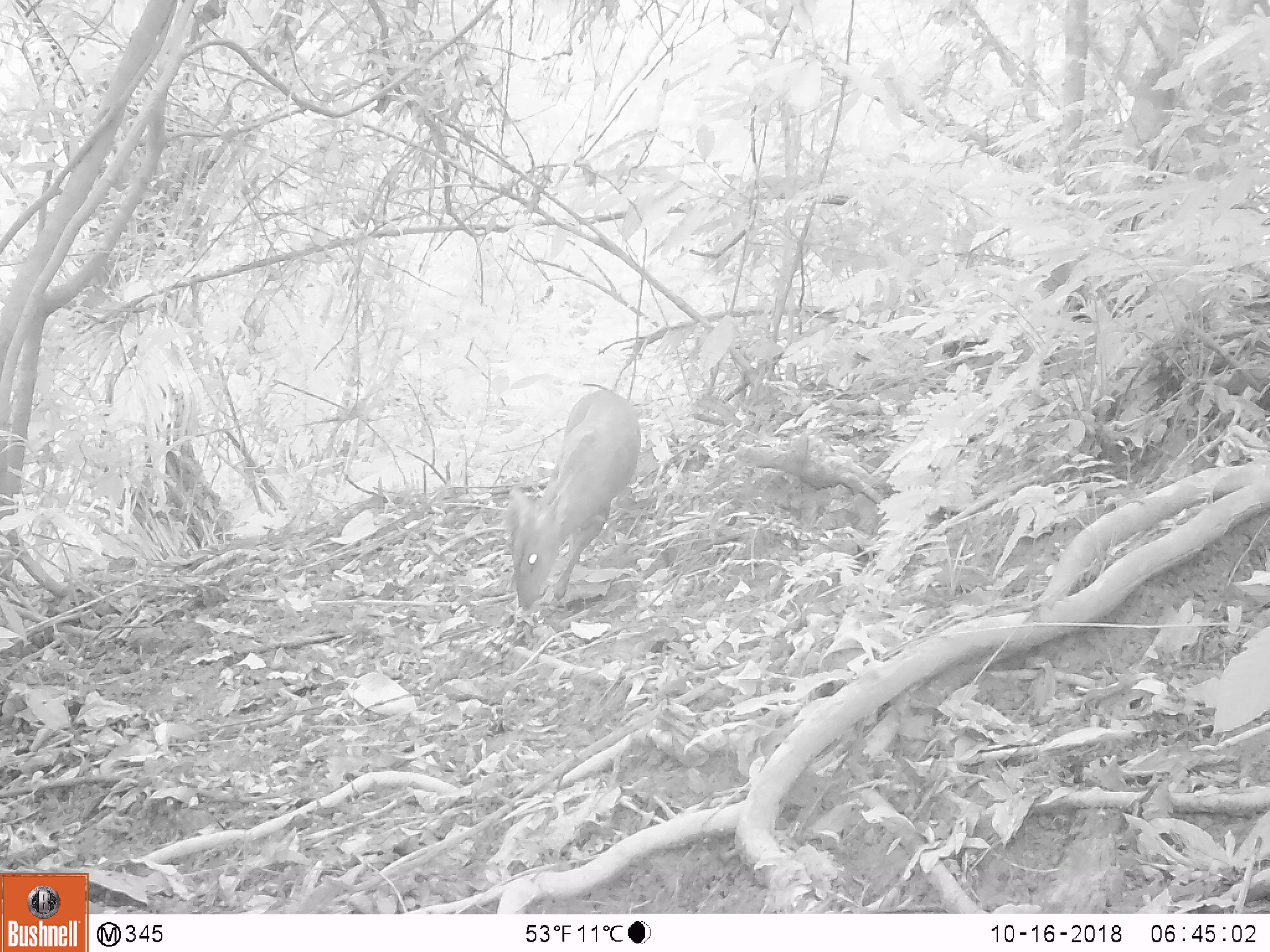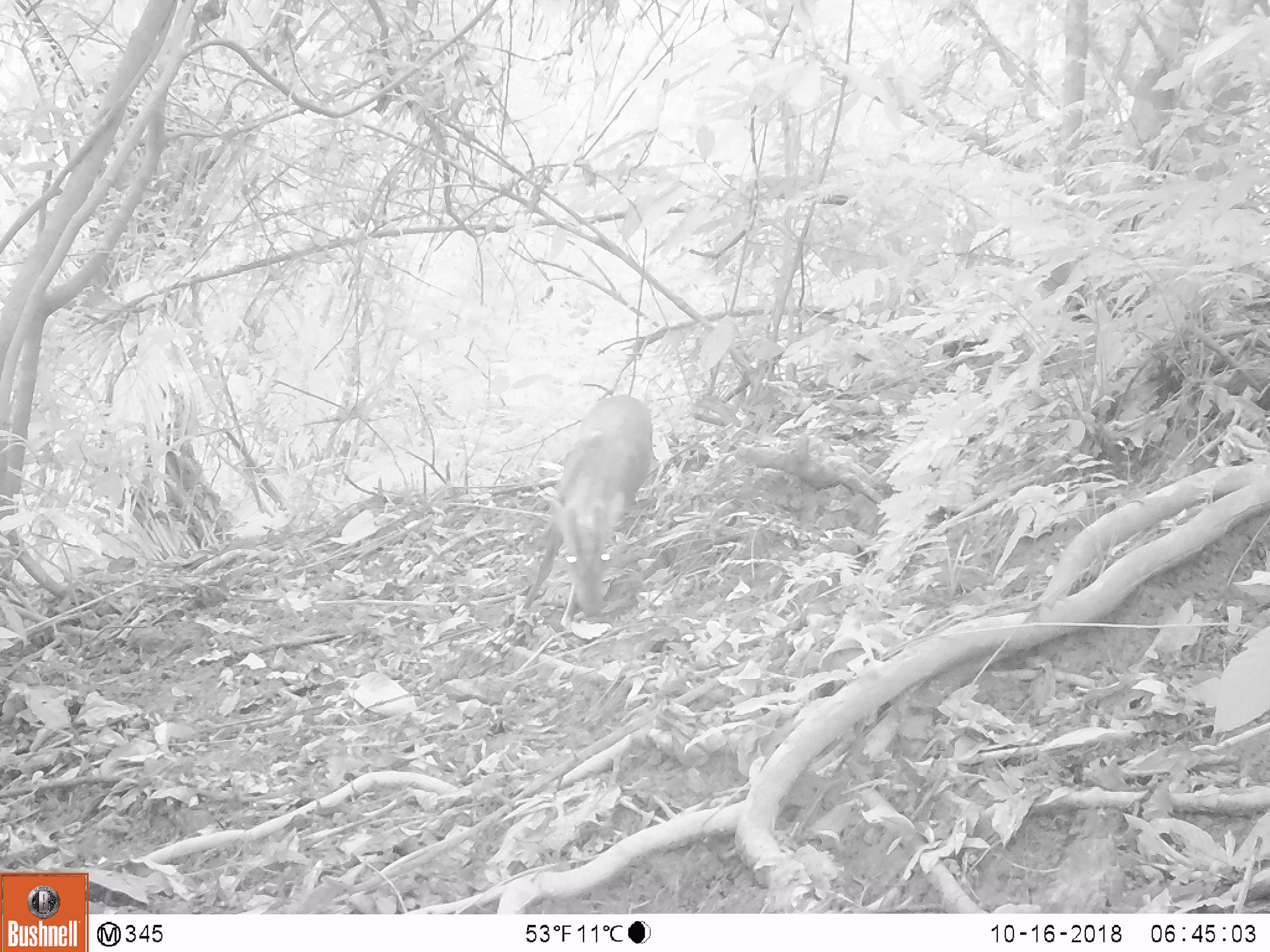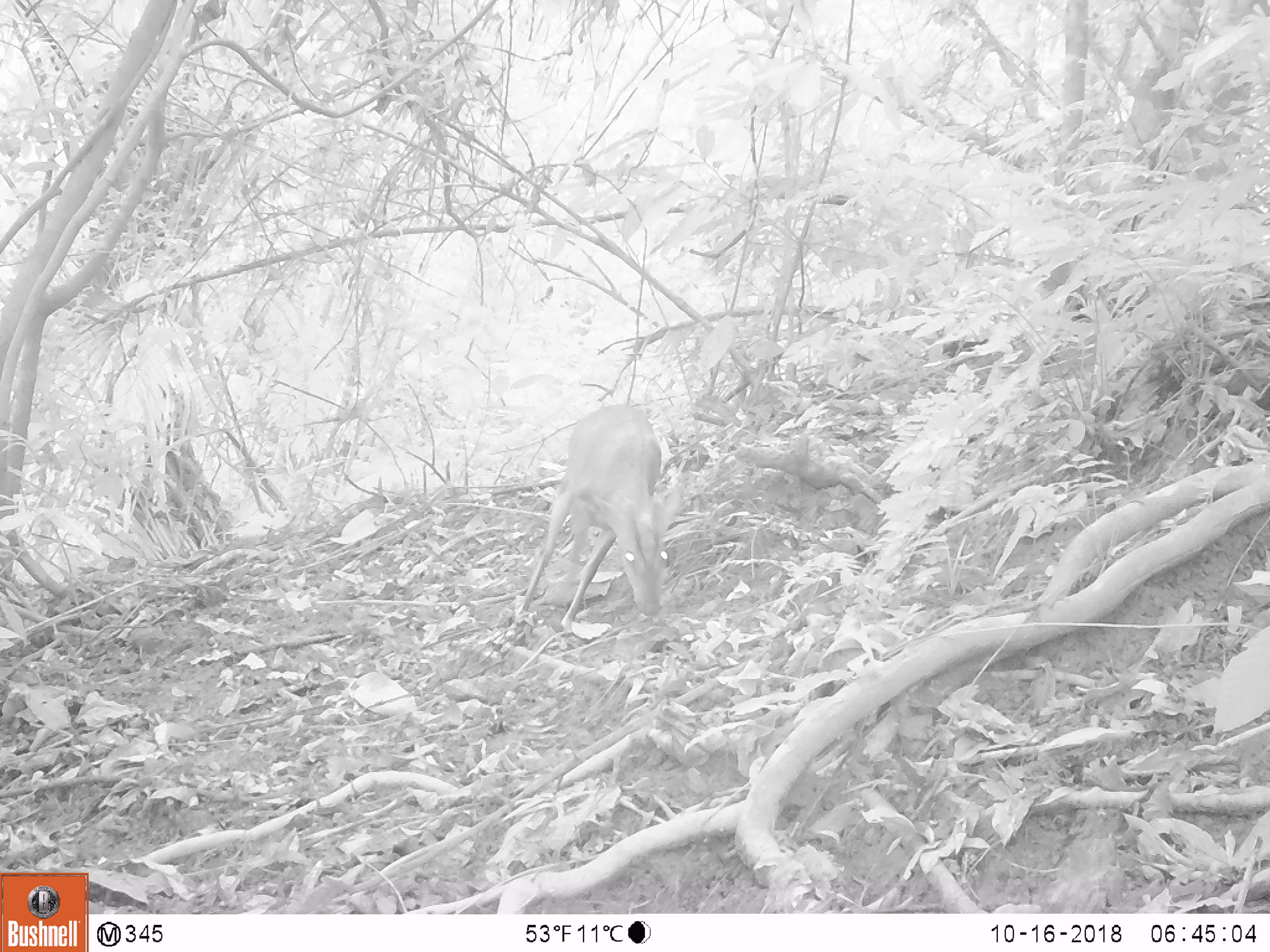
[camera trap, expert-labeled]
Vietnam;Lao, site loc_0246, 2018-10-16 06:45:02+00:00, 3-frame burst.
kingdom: Animalia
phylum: Chordata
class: Mammalia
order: Artiodactyla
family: Cervidae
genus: Muntiacus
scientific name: Muntiacus vuquangensis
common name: large-antlered muntjac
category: large antlered muntjac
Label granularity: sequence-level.